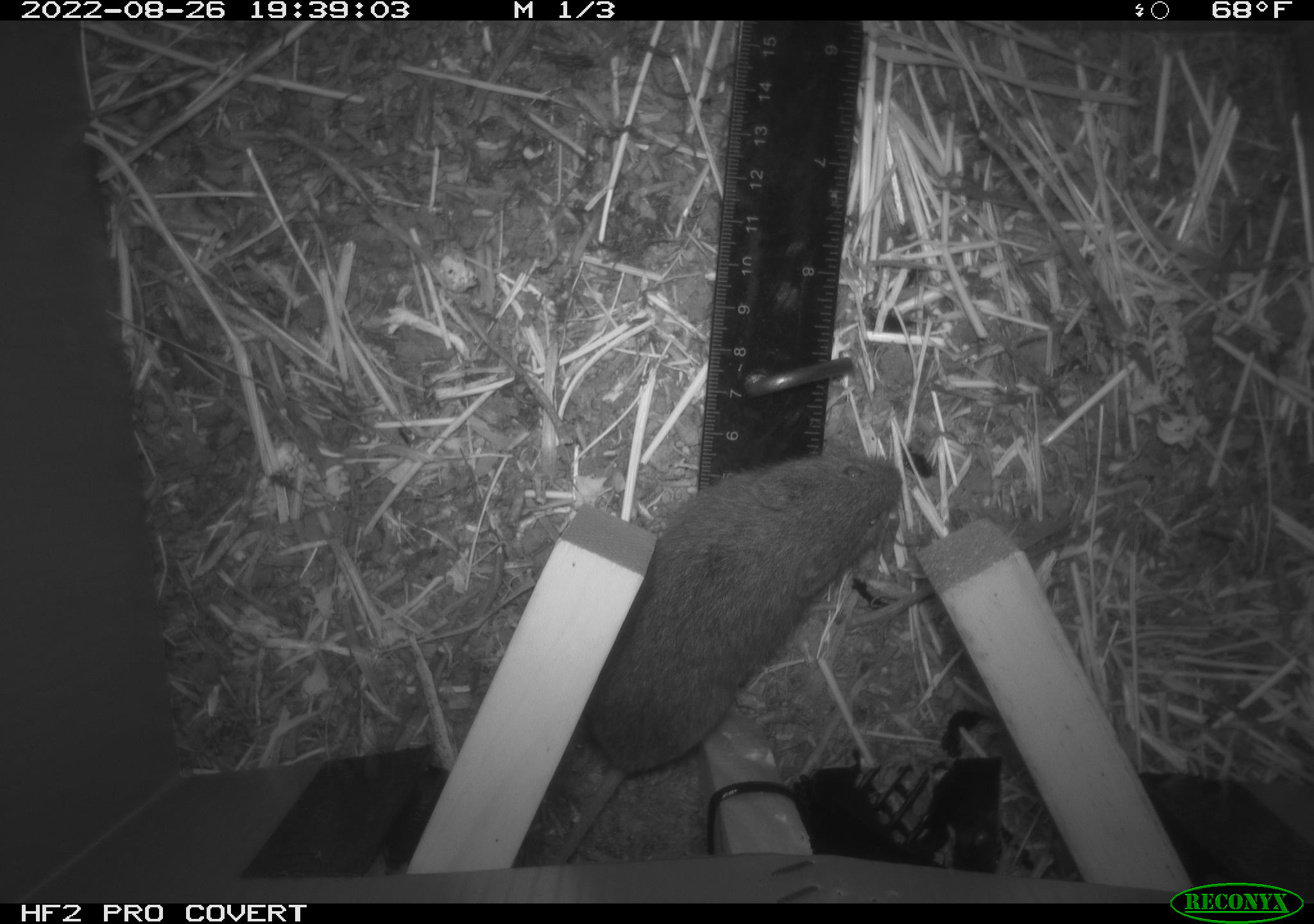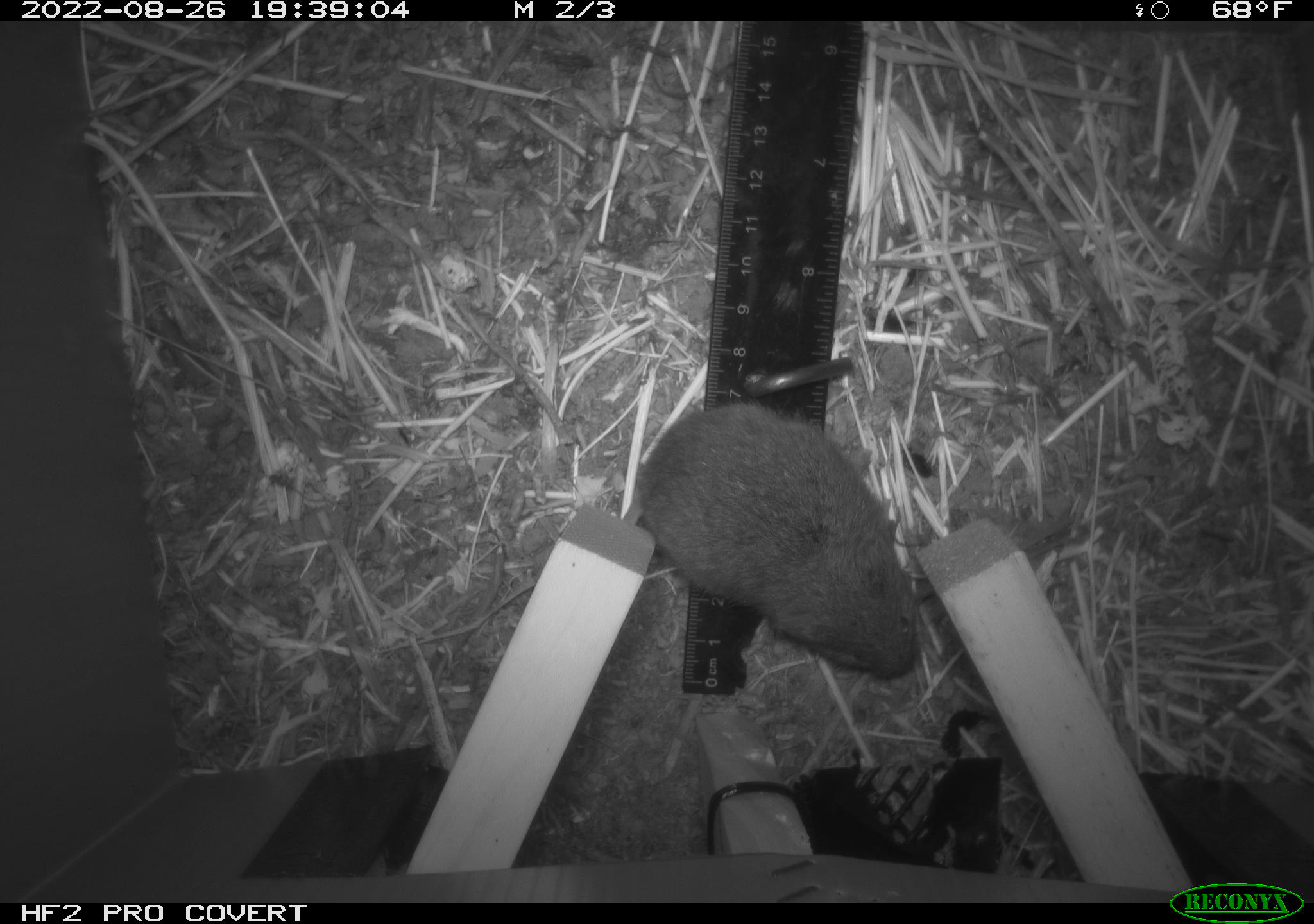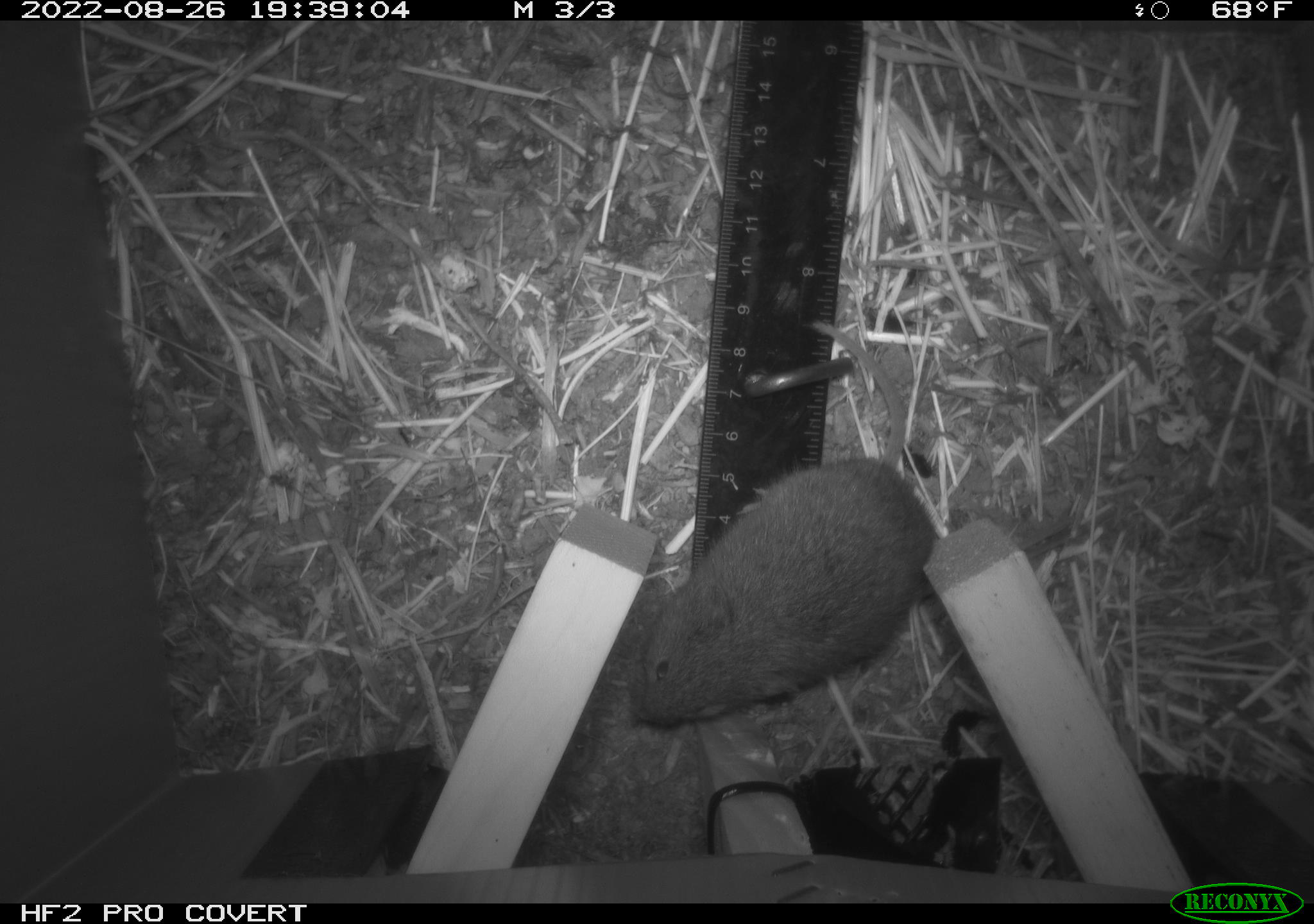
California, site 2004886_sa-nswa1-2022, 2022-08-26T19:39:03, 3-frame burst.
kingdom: Animalia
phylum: Chordata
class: Mammalia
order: Rodentia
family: Cricetidae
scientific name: Cricetidae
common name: hamsters, voles, lemmings, and allies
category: cricetidae family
Cricetidae family (hamsters, voles, lemmings, and allies) (Cricetidae).